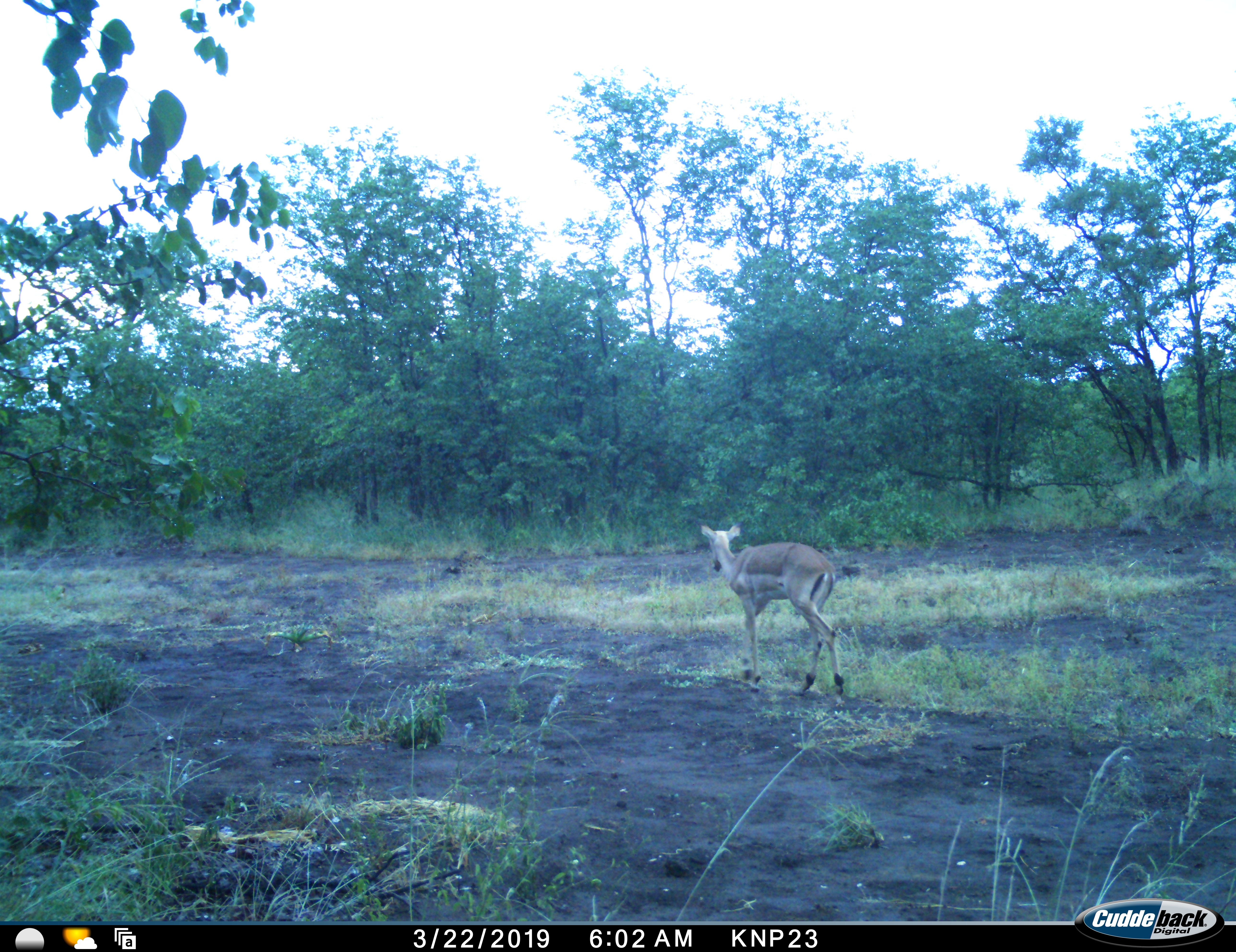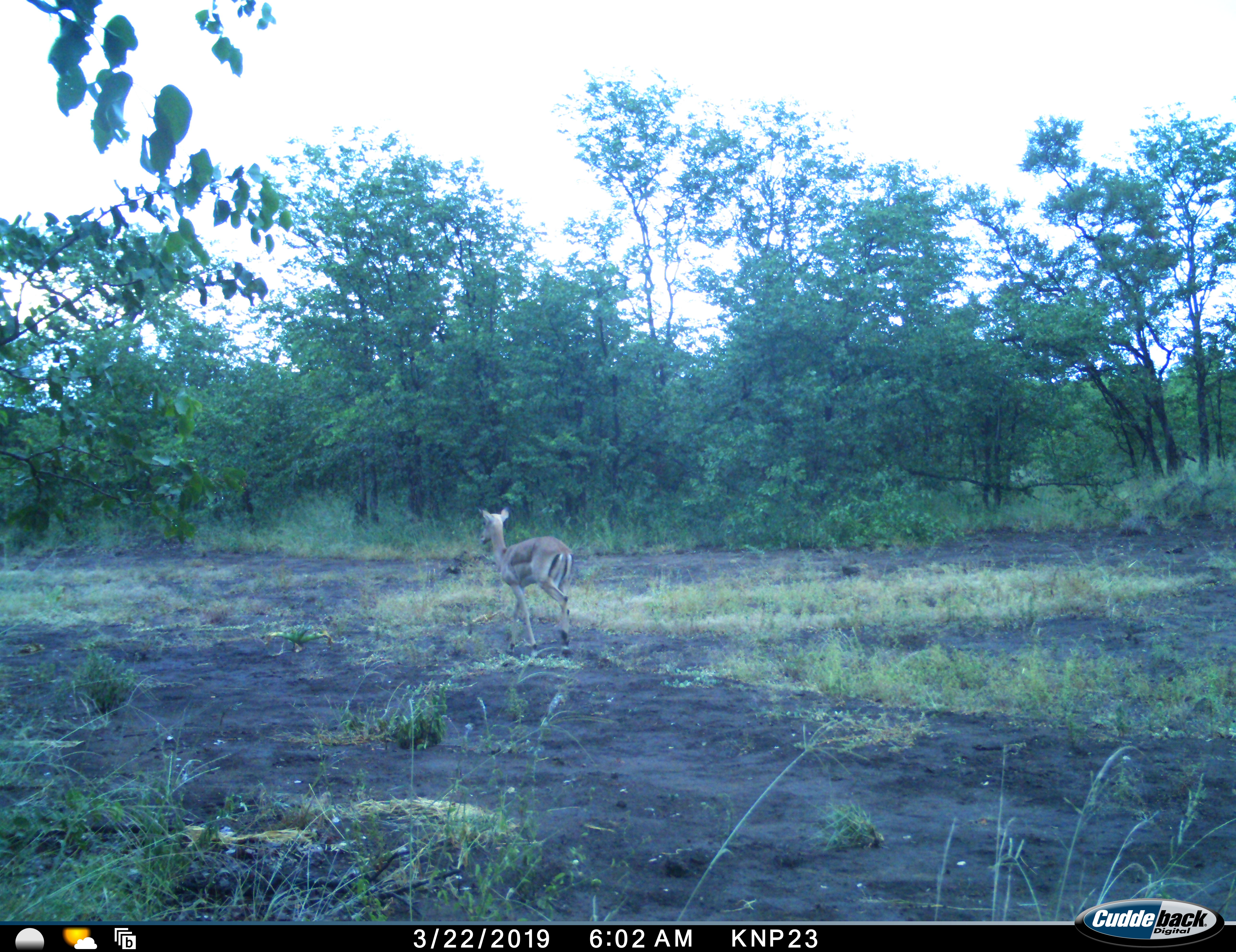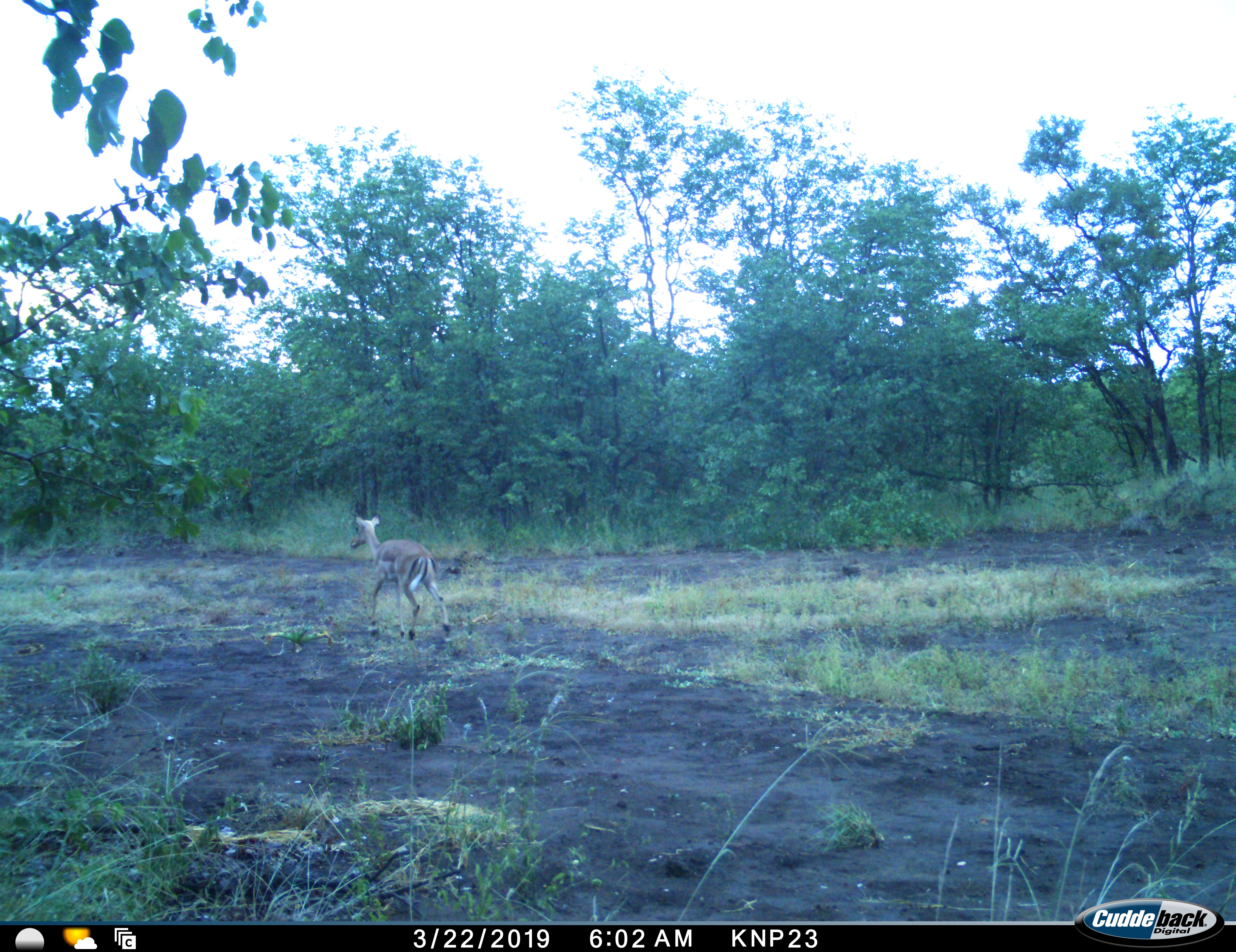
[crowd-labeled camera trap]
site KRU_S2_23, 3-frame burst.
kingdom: Animalia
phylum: Chordata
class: Mammalia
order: Artiodactyla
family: Bovidae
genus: Aepyceros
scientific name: Aepyceros melampus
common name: impala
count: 1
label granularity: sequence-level